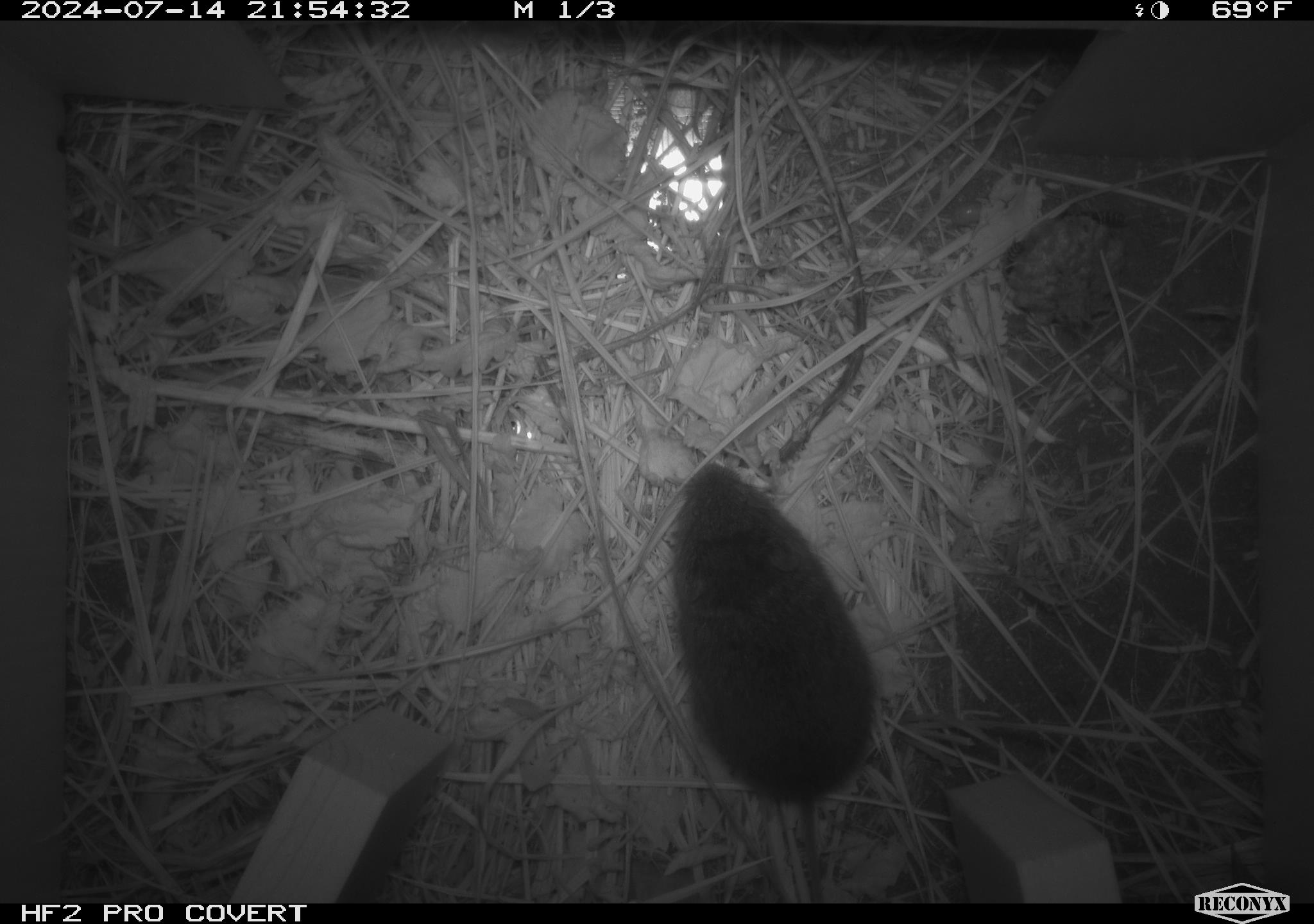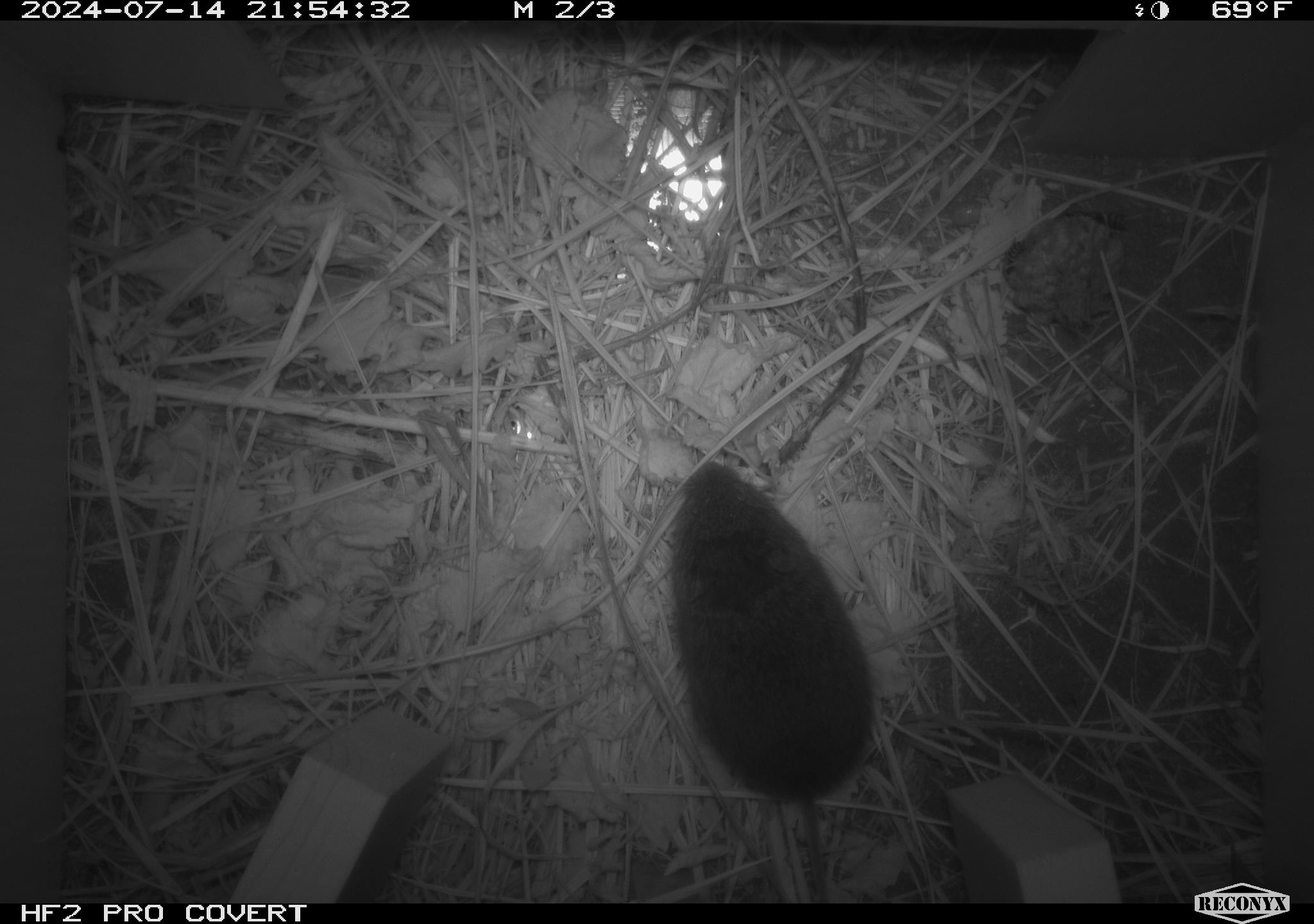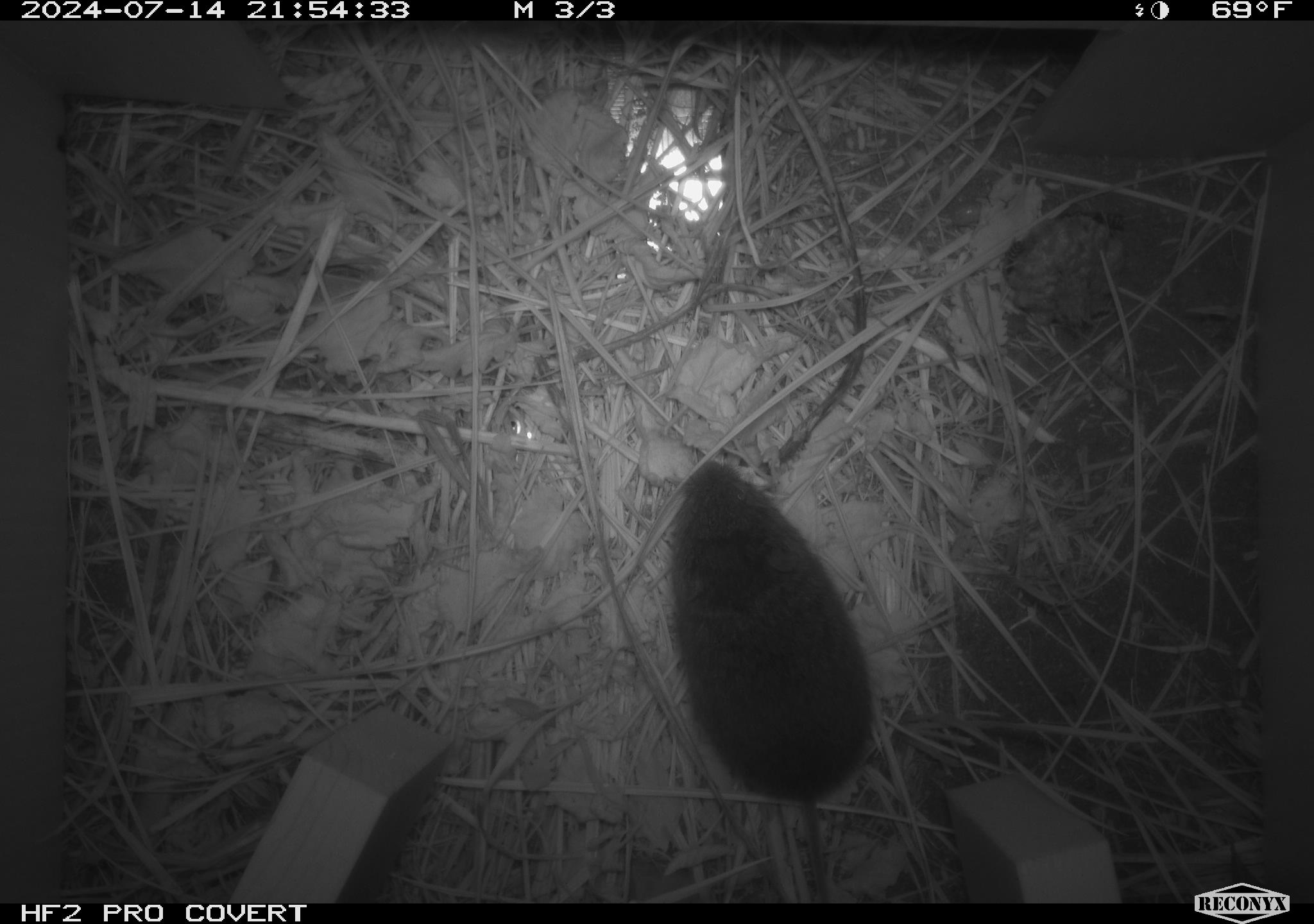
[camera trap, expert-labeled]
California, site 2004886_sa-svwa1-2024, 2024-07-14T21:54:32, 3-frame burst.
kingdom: Animalia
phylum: Chordata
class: Mammalia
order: Rodentia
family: Cricetidae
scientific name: Arvicolinae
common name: voles, lemmings, and muskrats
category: arvicolinae subfamily